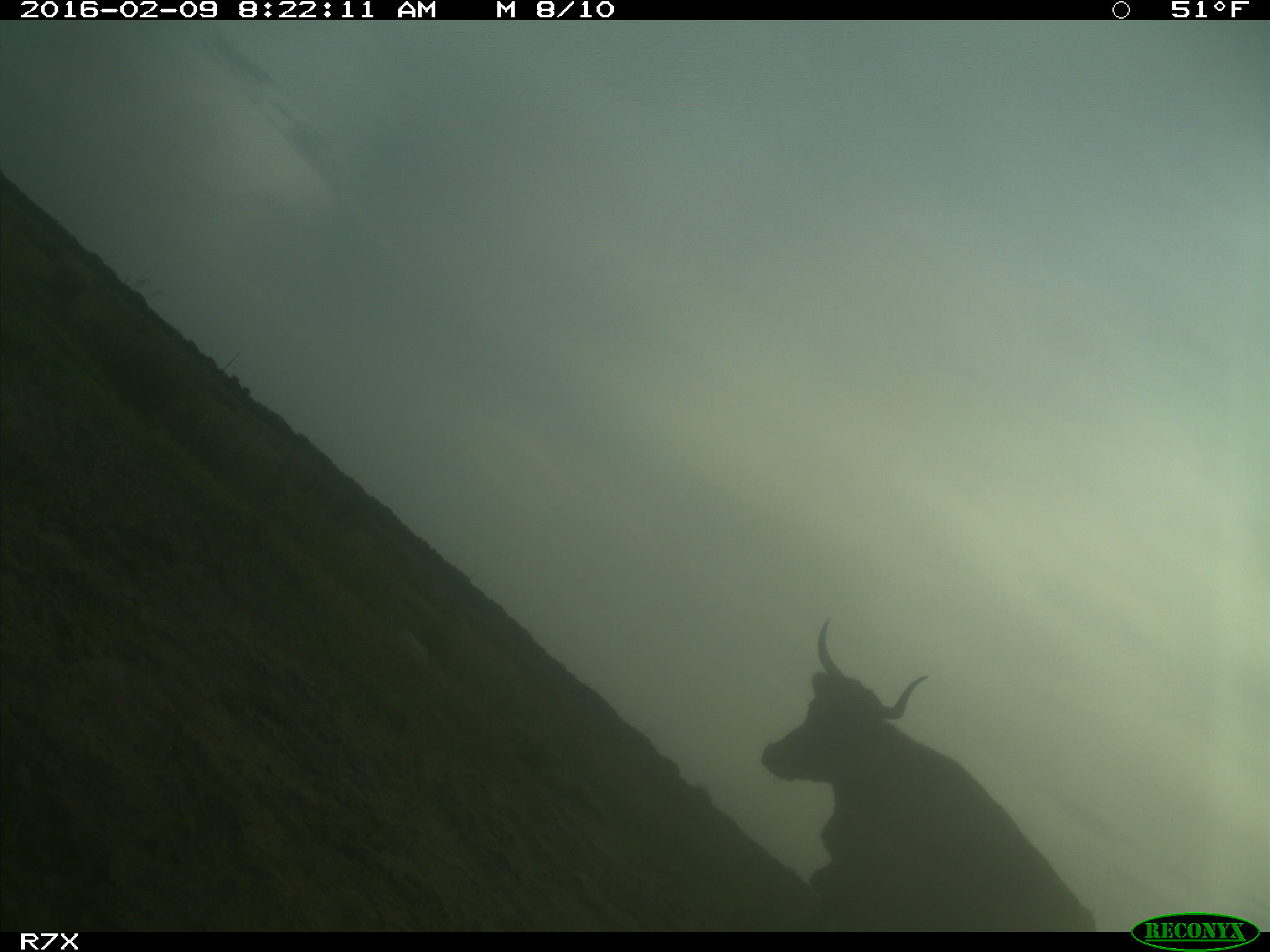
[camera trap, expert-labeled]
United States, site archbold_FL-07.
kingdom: Animalia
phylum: Chordata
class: Mammalia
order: Artiodactyla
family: Bovidae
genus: Bos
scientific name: Bos taurus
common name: domestic cow